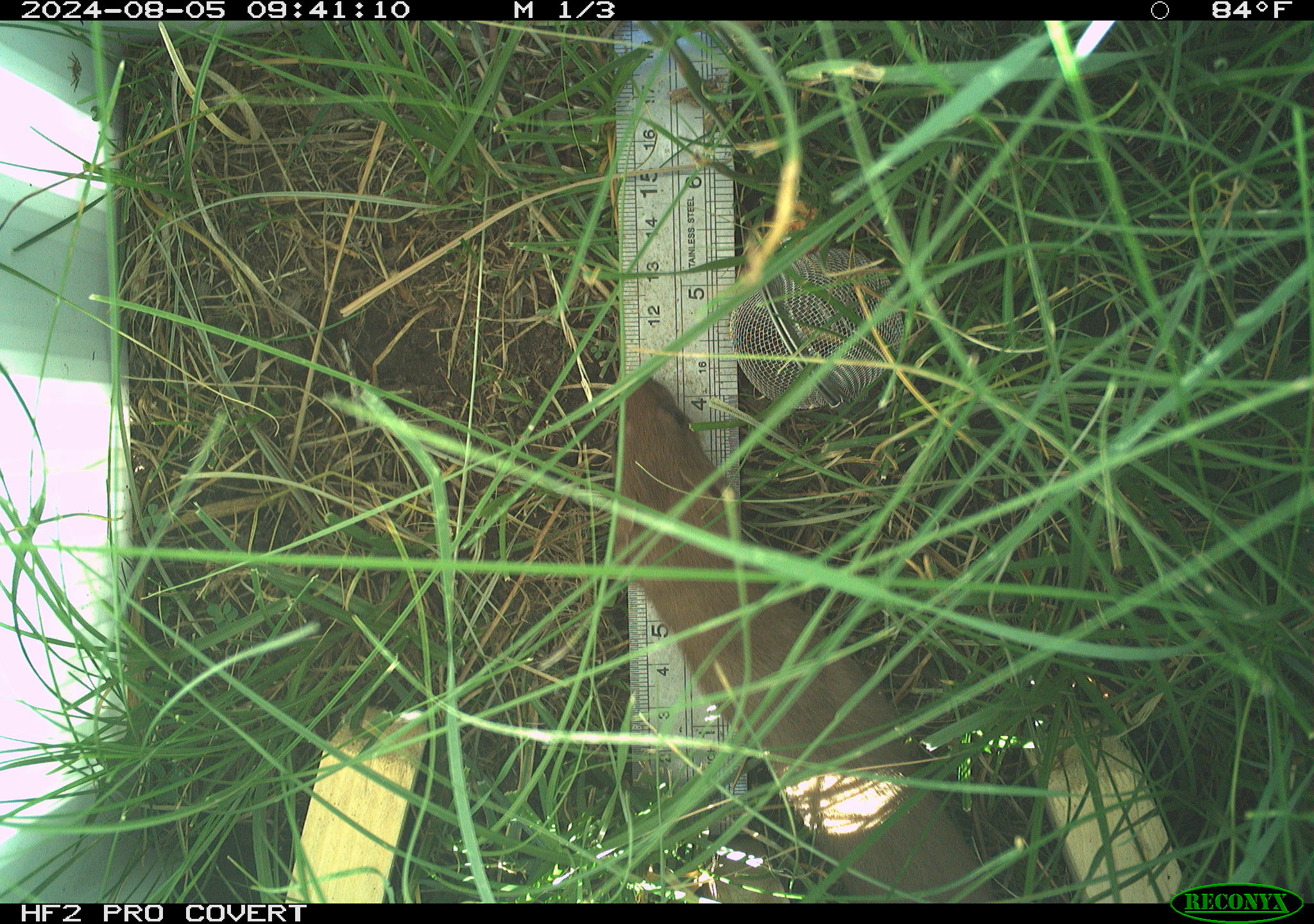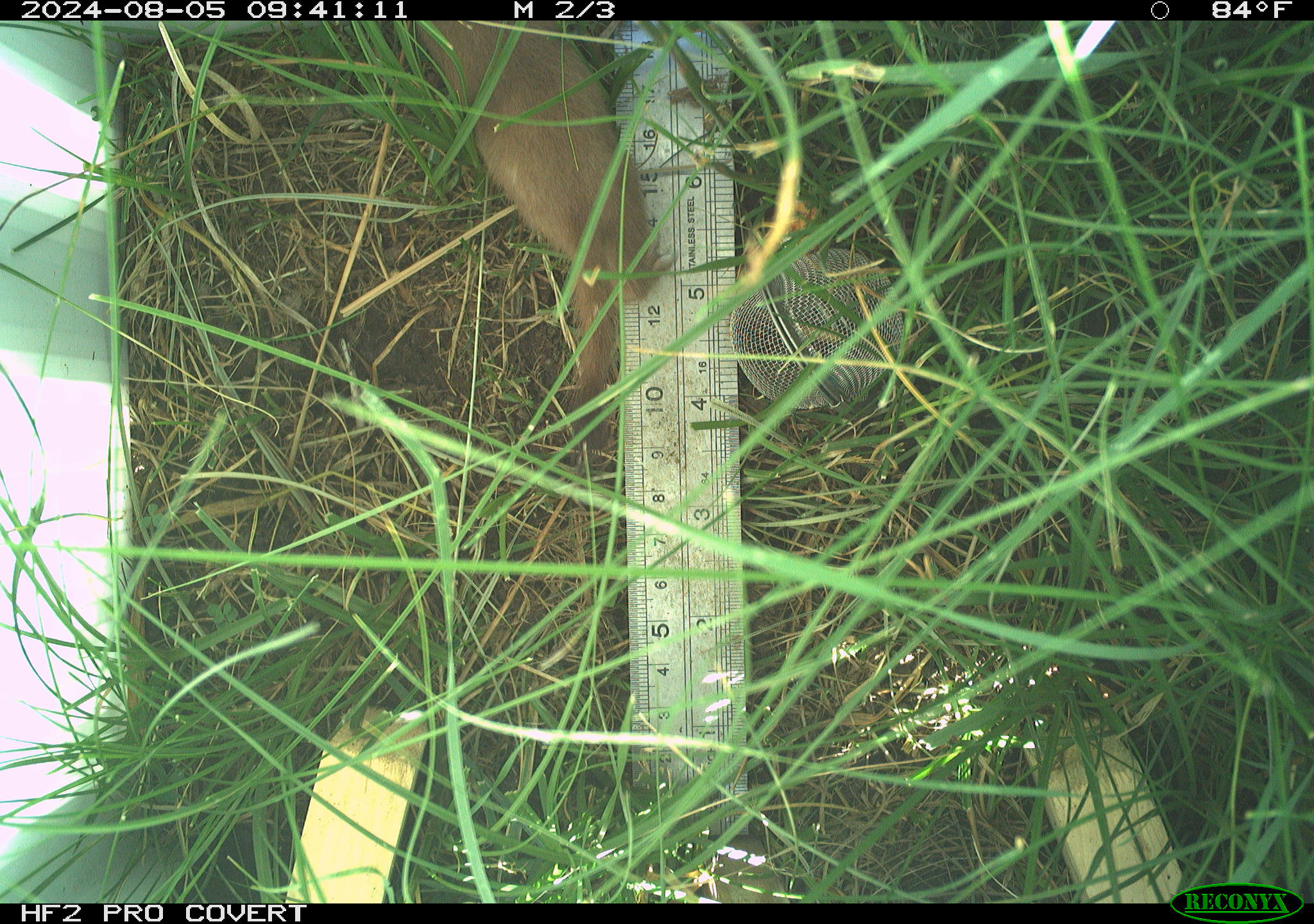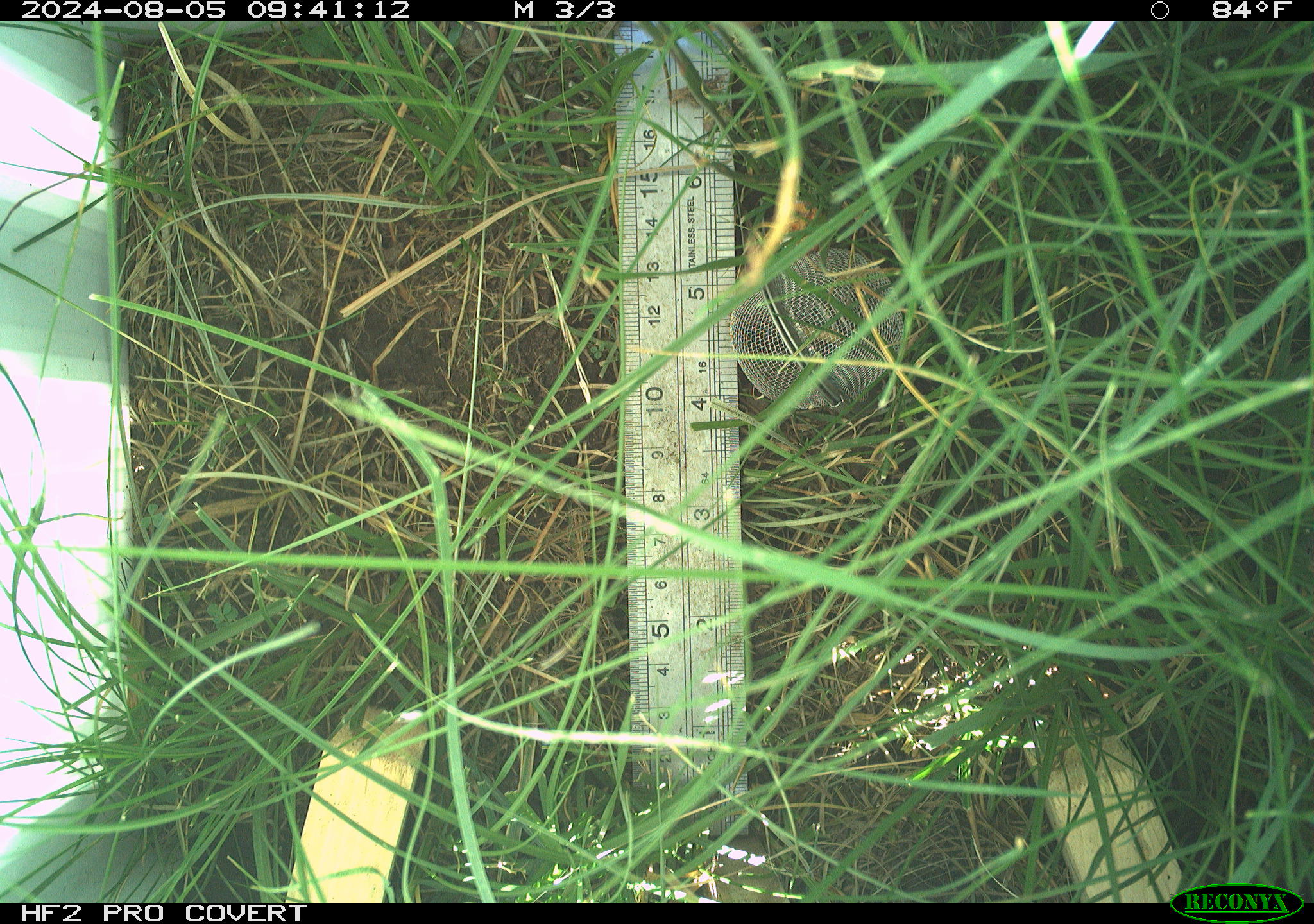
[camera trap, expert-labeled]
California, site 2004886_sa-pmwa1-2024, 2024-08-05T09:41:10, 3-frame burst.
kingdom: Animalia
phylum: Chordata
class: Mammalia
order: Carnivora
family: Mustelidae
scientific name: Mustelinae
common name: true weasels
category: mustelinae subfamily